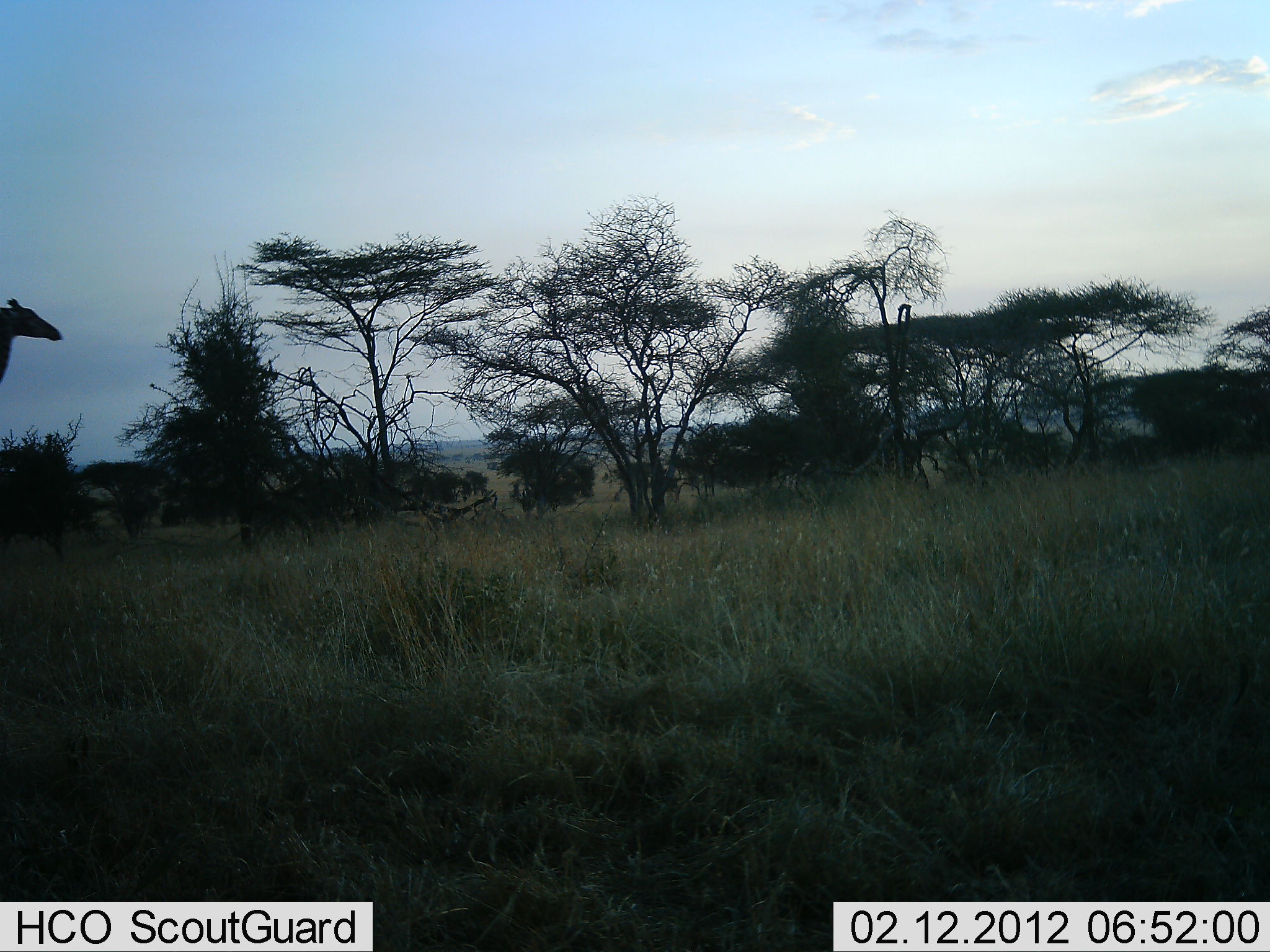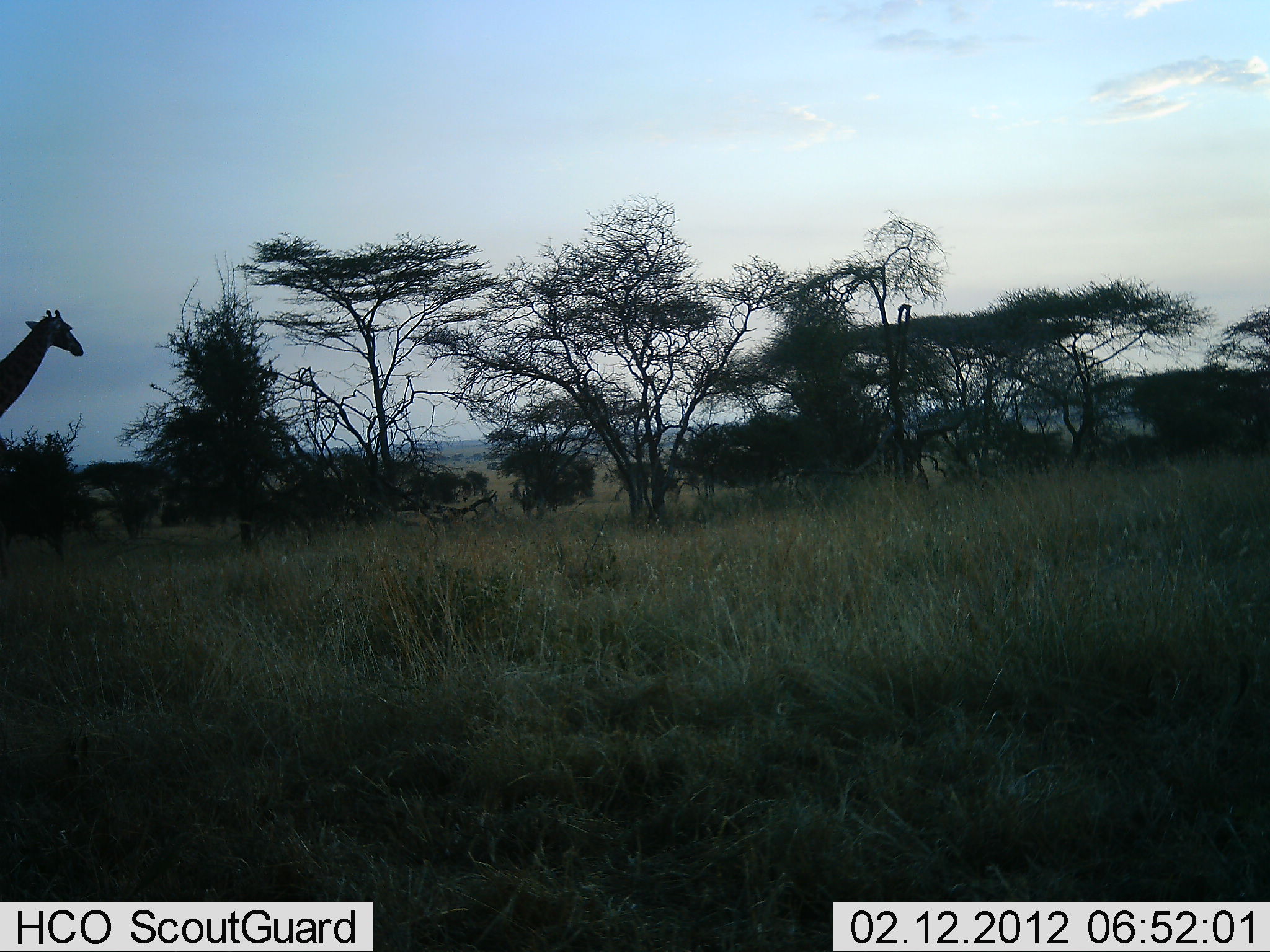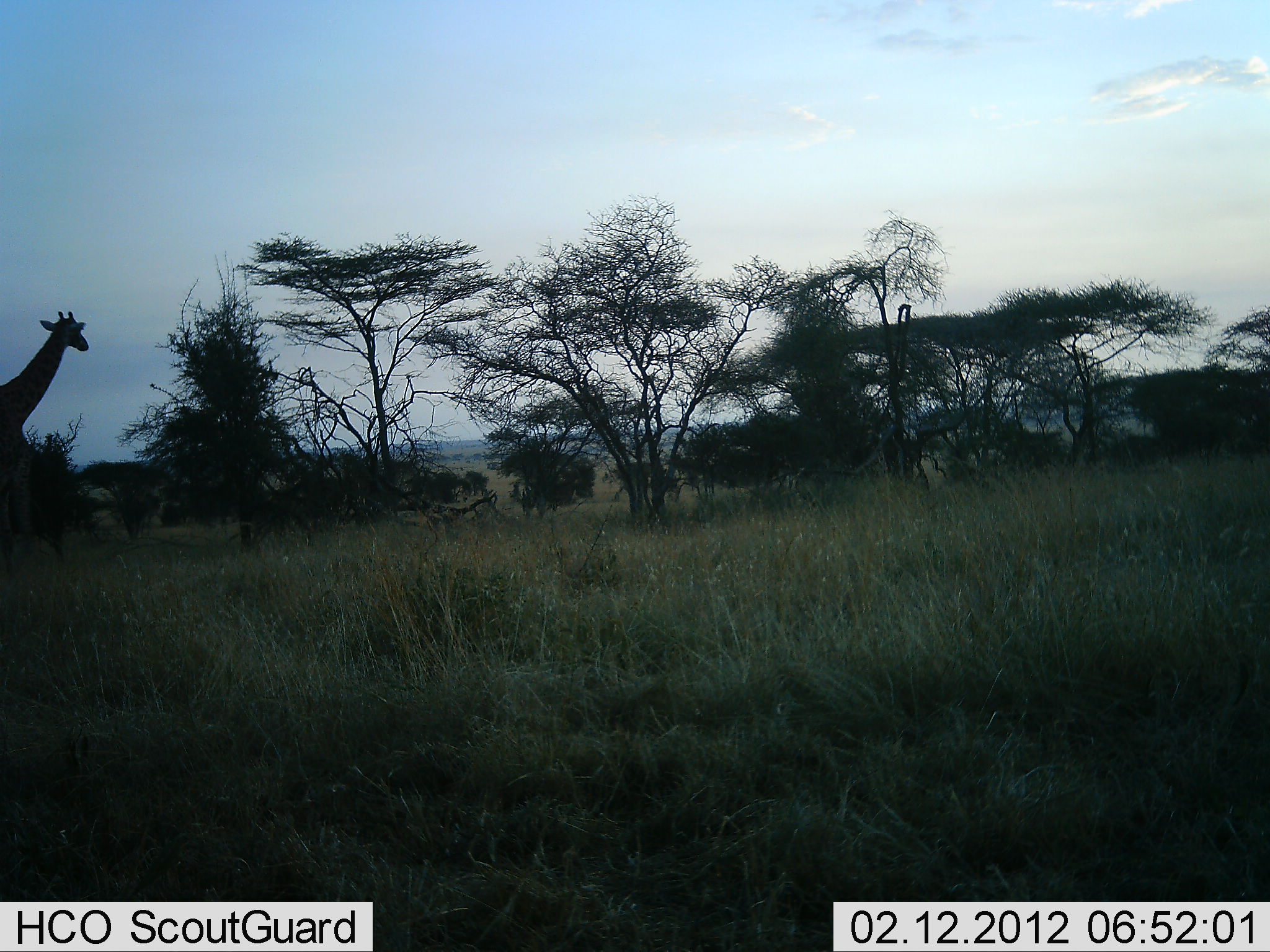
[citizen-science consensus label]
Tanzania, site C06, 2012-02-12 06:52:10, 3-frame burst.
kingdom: Animalia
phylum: Chordata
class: Mammalia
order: Artiodactyla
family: Giraffidae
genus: Giraffa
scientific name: Giraffa camelopardalis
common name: giraffe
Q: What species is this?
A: Giraffe (Giraffa camelopardalis).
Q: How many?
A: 1.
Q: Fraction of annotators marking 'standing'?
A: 4%.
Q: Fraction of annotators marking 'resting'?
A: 0%.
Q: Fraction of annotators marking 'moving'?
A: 96%.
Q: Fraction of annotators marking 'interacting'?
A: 0%.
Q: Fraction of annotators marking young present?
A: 0%.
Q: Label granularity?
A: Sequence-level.